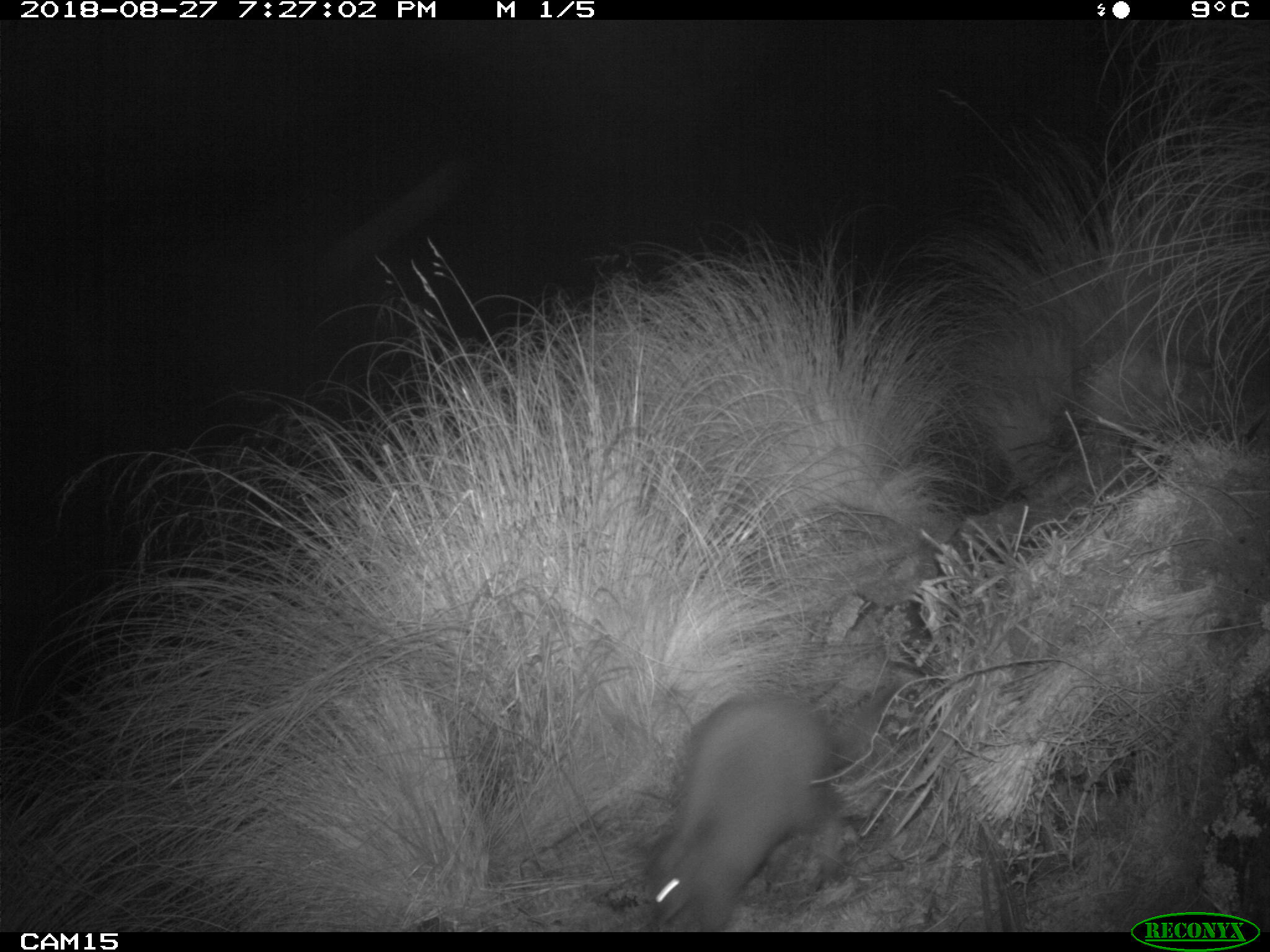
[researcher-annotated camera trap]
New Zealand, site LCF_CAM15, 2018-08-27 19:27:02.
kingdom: Animalia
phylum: Chordata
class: Mammalia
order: Diprotodontia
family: Macropodidae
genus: Notamacropus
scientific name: Notamacropus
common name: wallaby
Wallaby (Notamacropus).